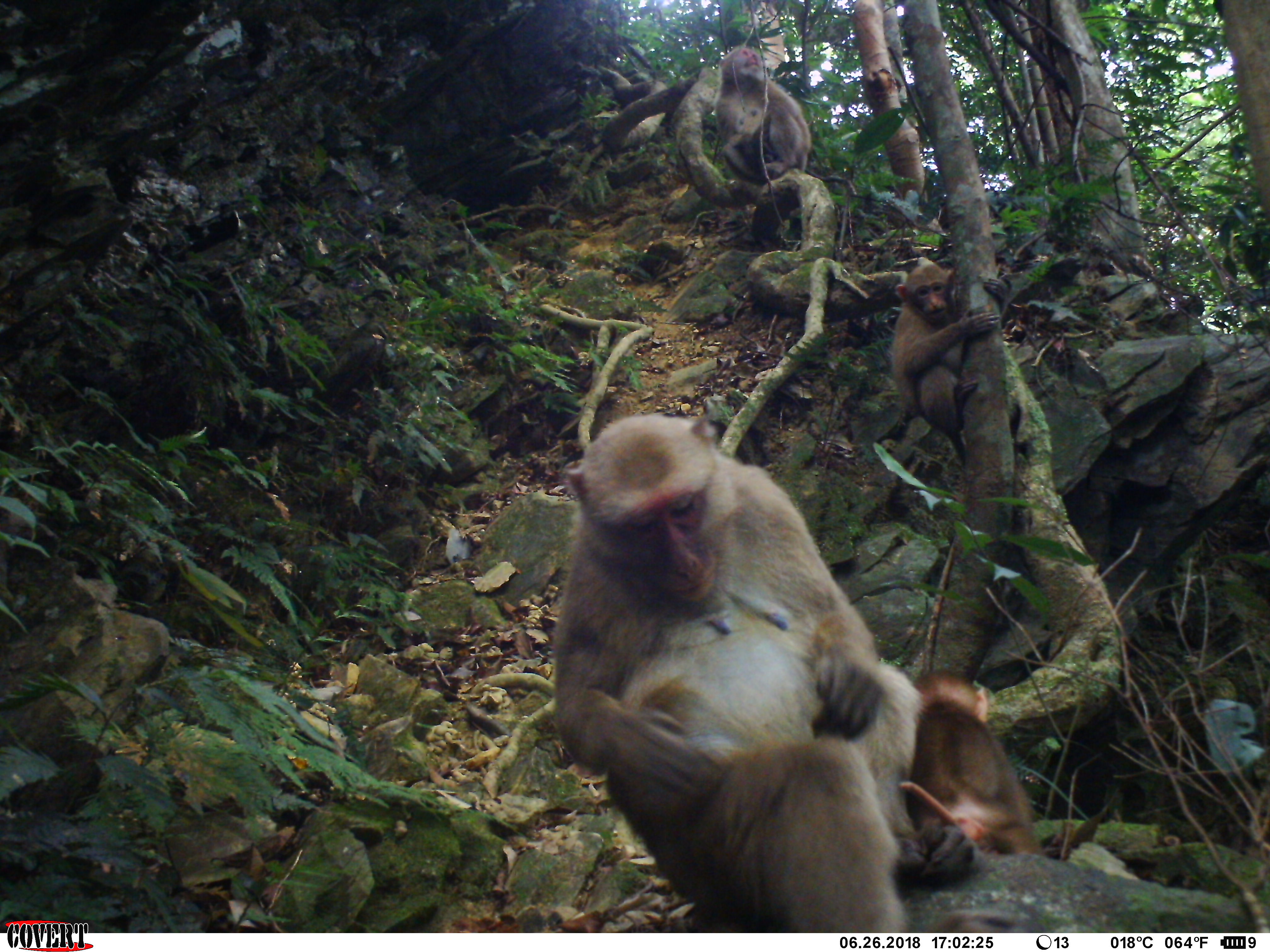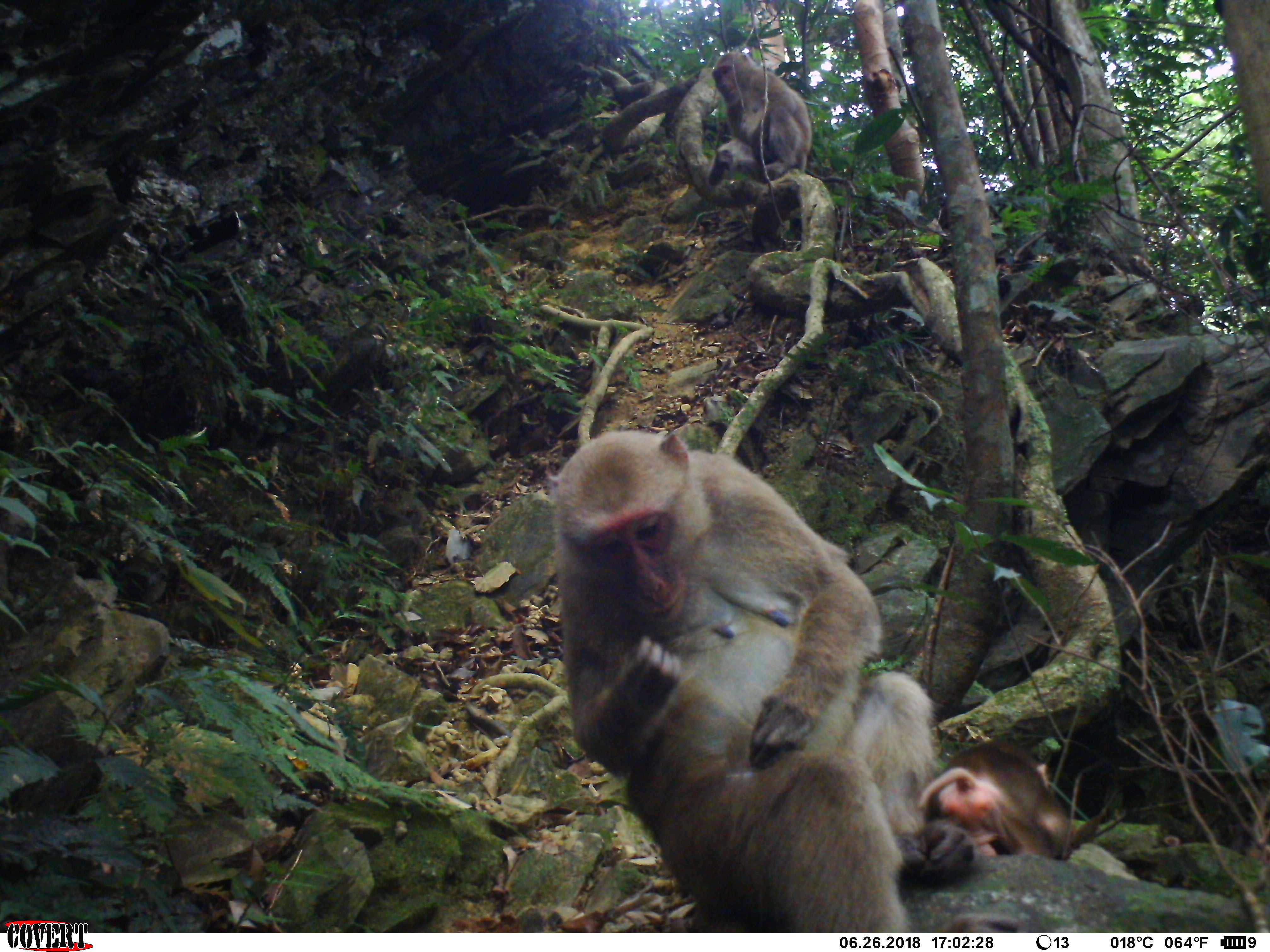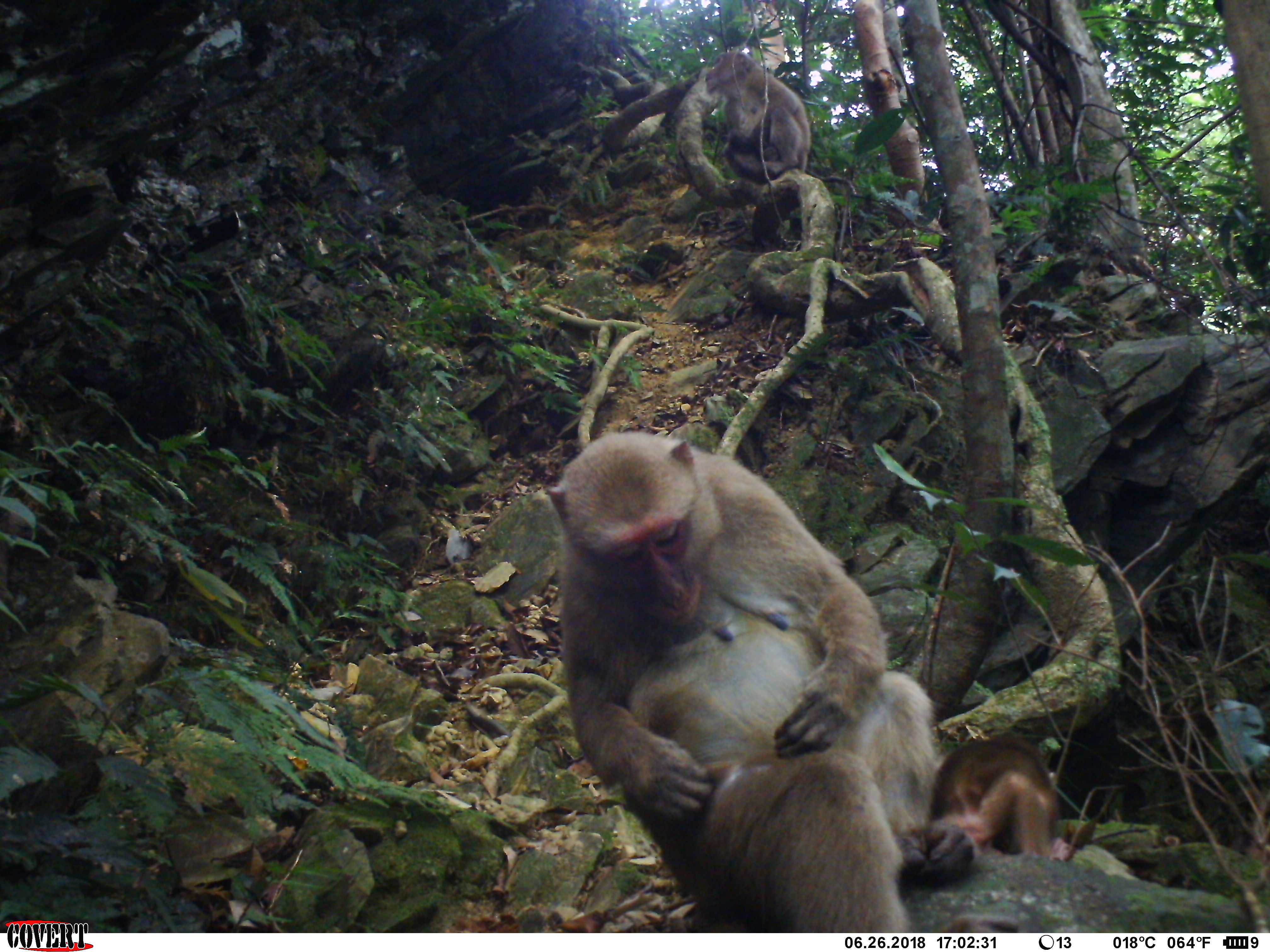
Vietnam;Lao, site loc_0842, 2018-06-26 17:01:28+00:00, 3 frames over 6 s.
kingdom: Animalia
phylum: Chordata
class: Mammalia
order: Primates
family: Cercopithecidae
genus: Macaca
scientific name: Macaca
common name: macaques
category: assam or rhesus macaque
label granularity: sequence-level